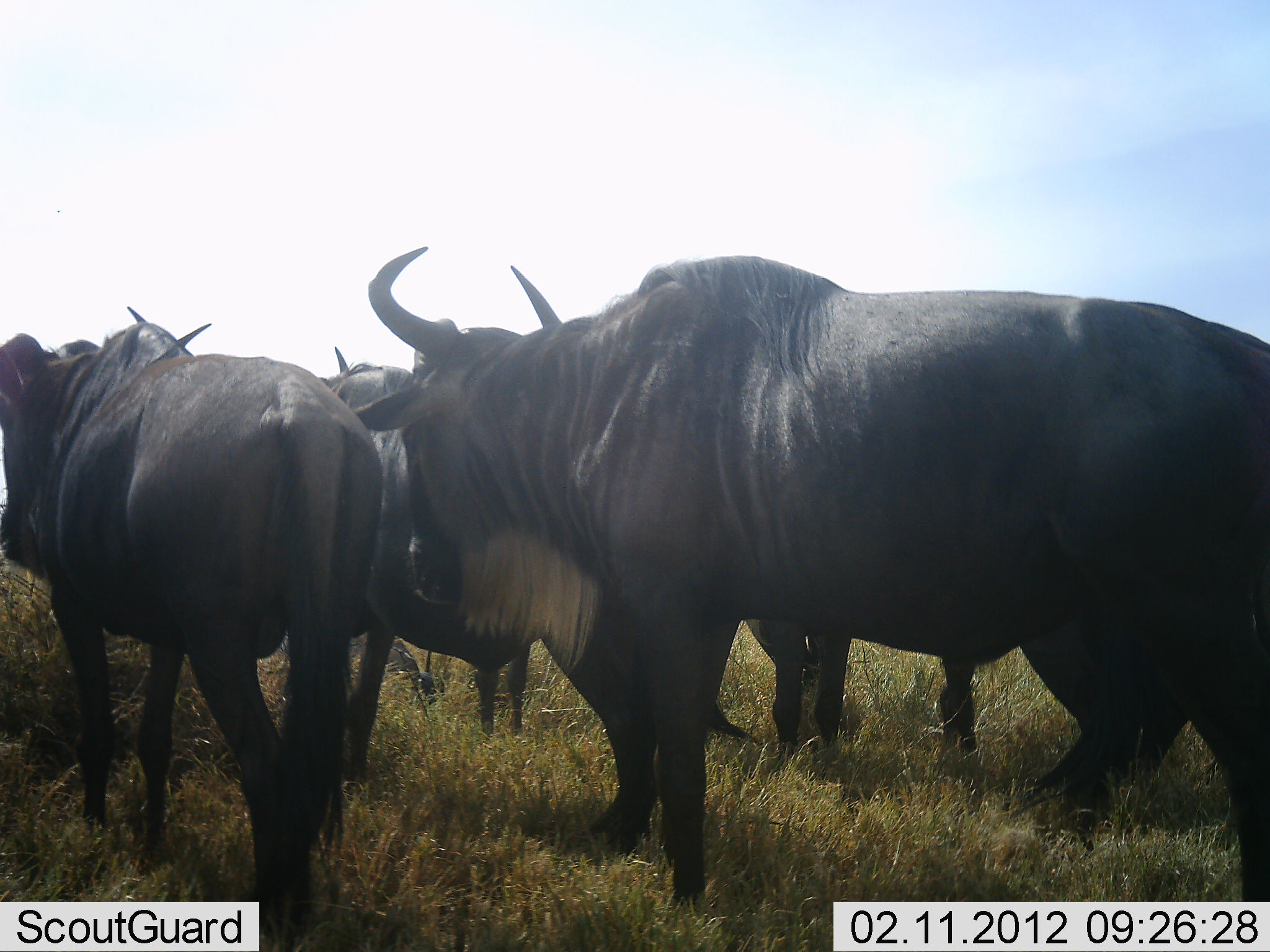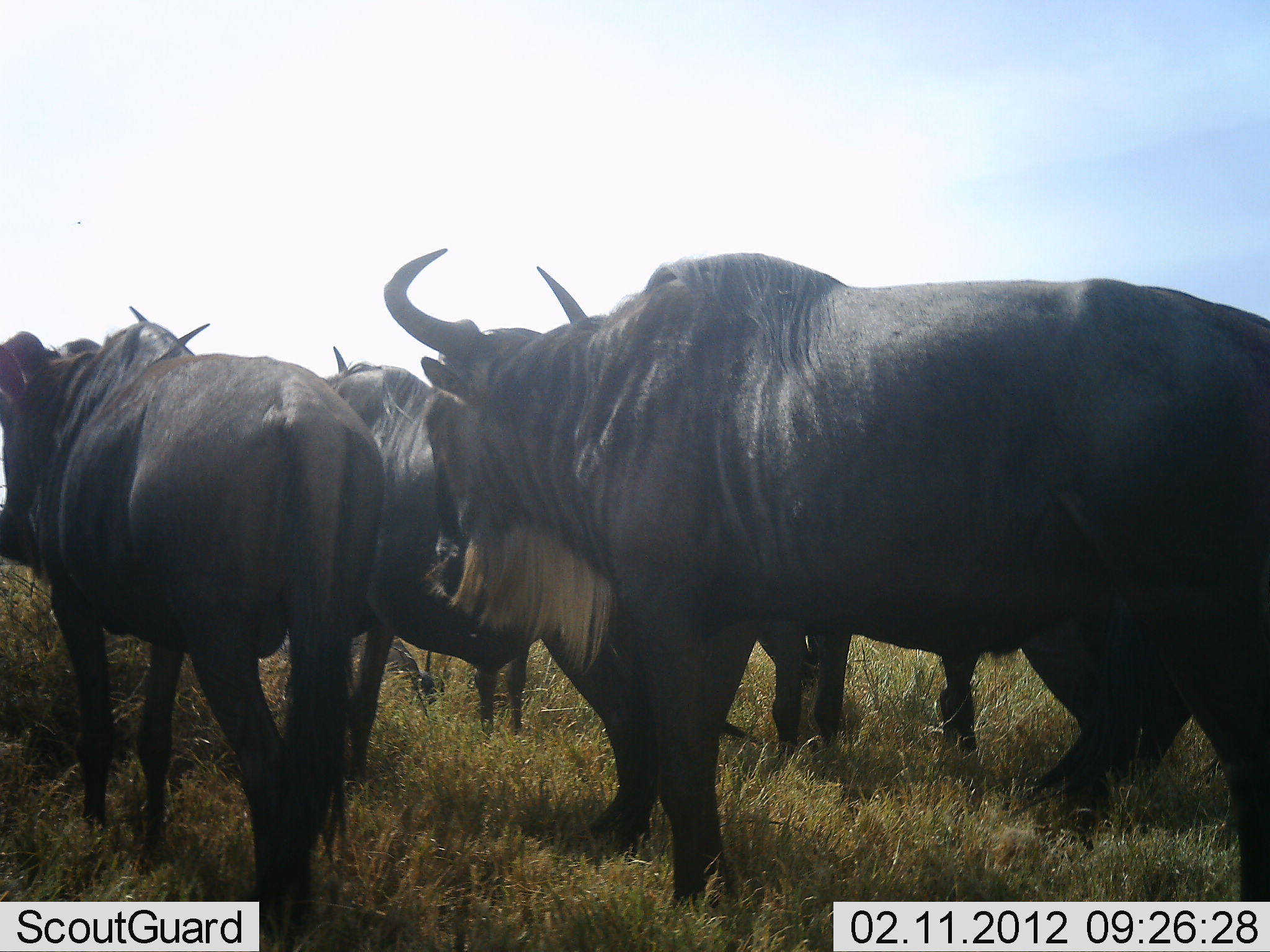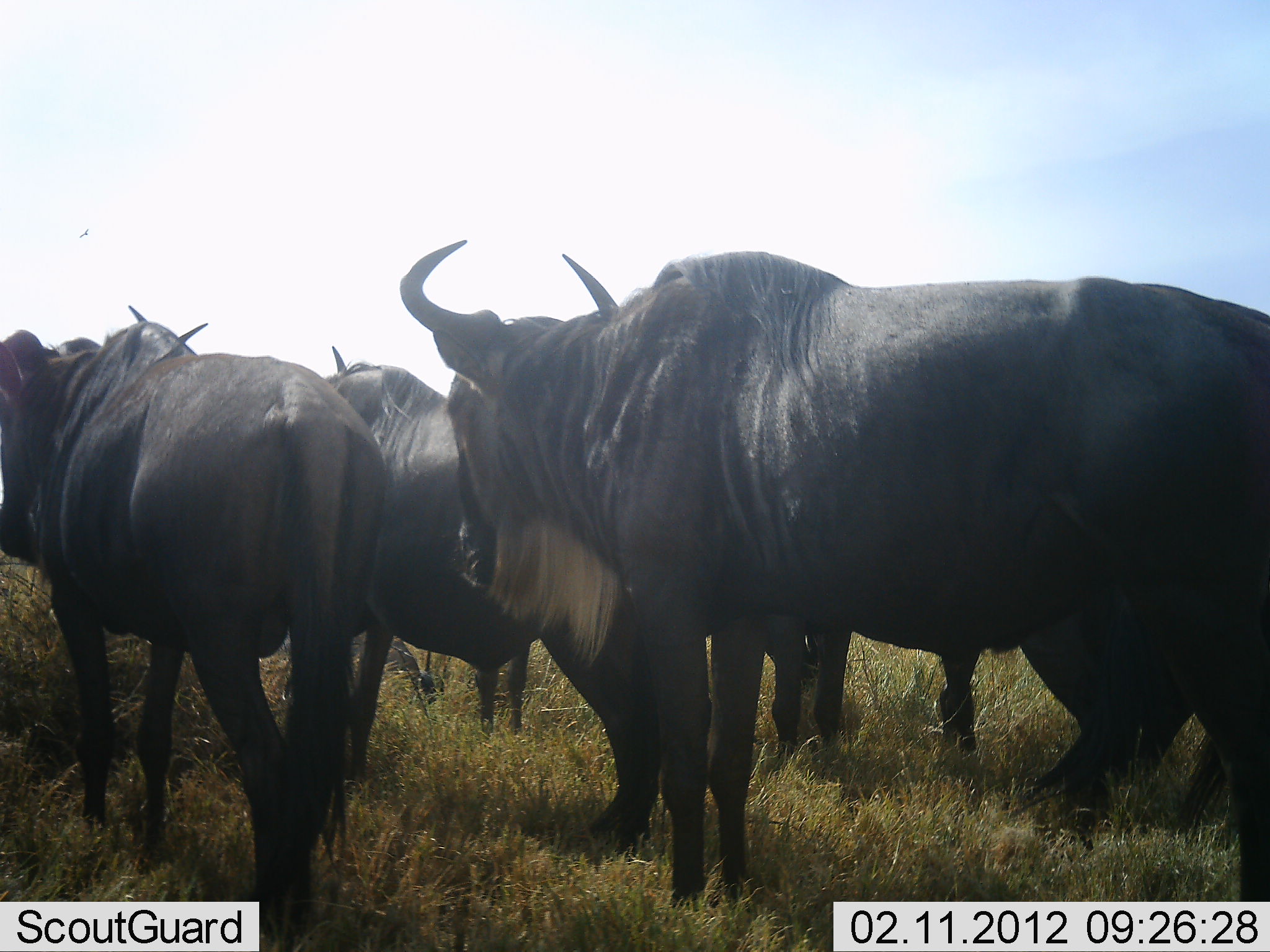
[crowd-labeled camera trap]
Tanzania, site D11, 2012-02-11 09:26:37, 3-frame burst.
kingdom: Animalia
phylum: Chordata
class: Mammalia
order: Artiodactyla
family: Bovidae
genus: Connochaetes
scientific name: Connochaetes taurinus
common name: blue wildebeest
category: wildebeest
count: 5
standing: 80%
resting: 24%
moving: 16%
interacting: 4%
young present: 4%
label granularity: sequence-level